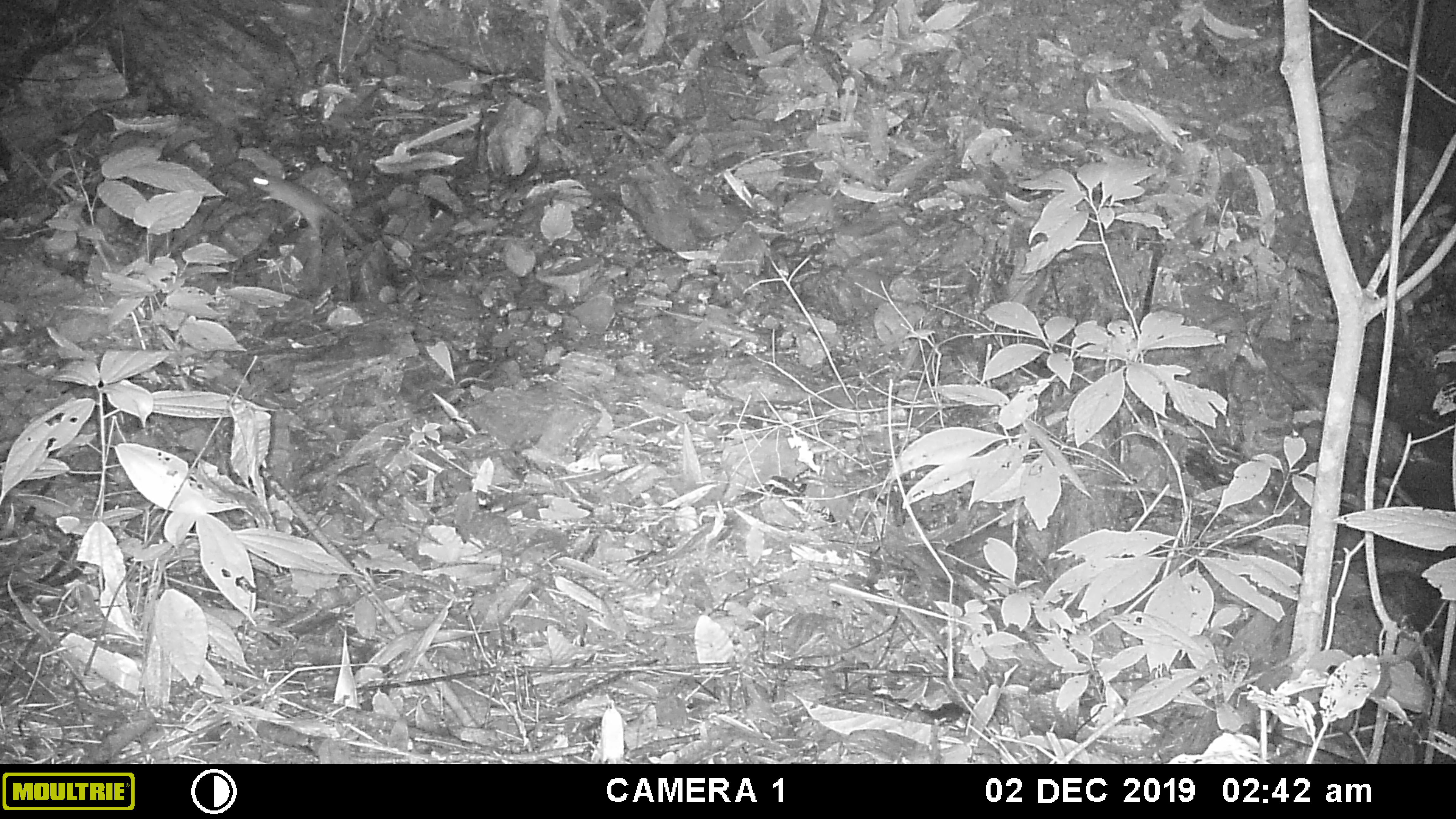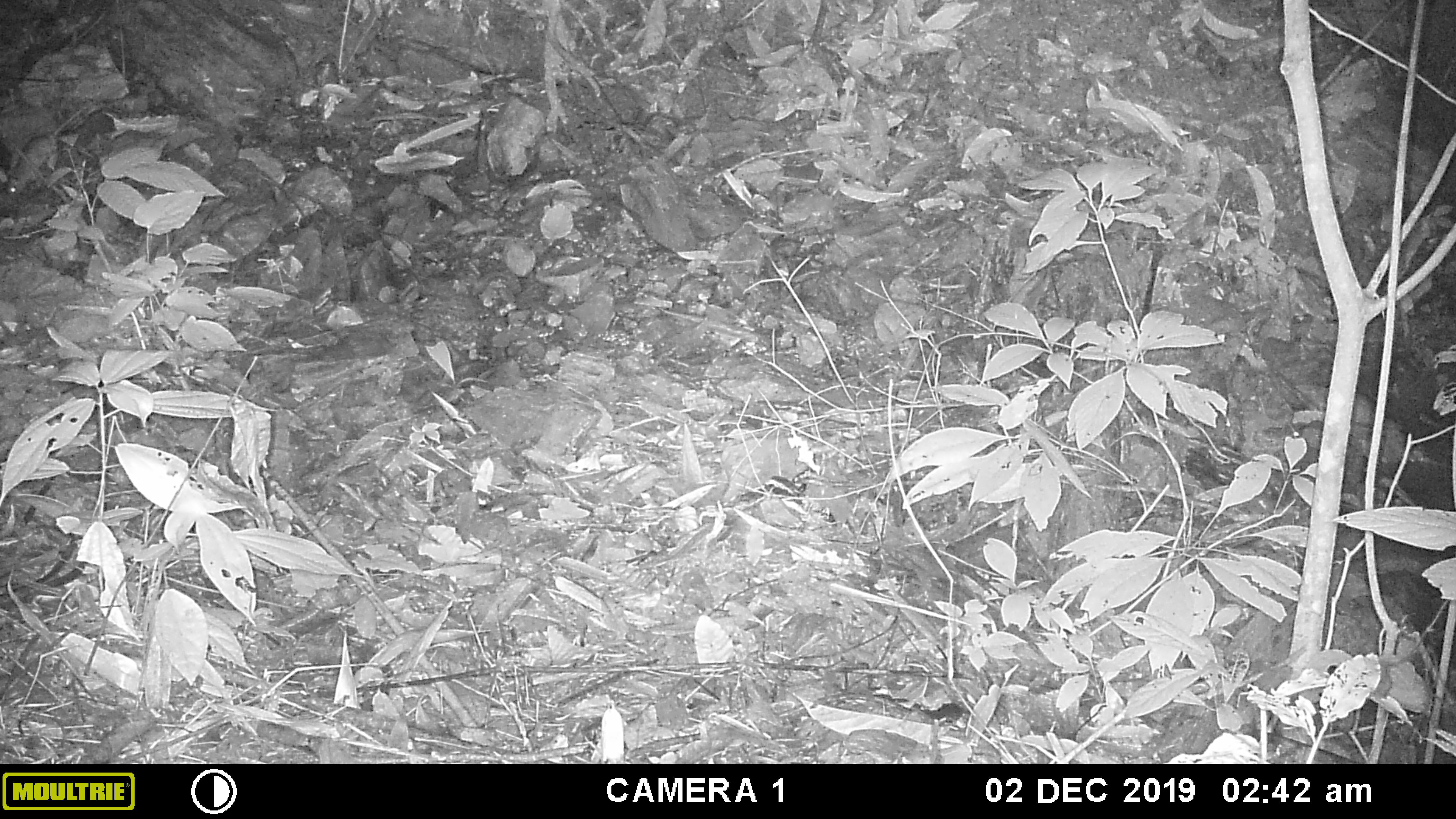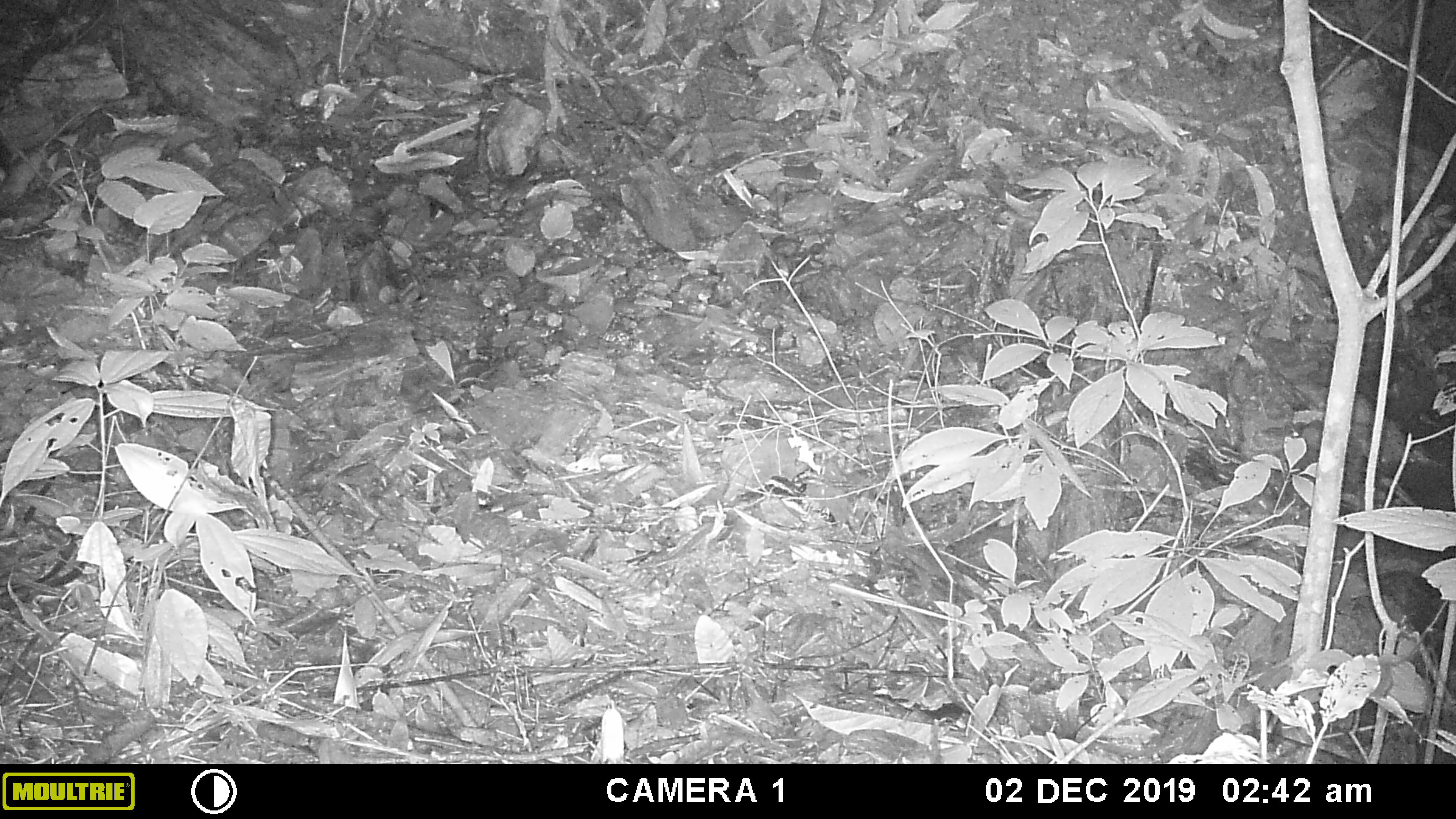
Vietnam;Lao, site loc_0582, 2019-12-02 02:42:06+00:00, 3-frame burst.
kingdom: Animalia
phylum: Chordata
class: Mammalia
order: Rodentia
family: Muridae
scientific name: Muridae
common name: old-world mice and rats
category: unidentified murid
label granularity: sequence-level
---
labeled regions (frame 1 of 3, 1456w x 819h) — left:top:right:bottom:
unidentified murid: 247:171:368:250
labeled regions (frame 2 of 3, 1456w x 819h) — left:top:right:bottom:
unidentified murid: 0:97:106:199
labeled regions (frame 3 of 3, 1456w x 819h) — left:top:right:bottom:
unidentified murid: 0:108:89:204